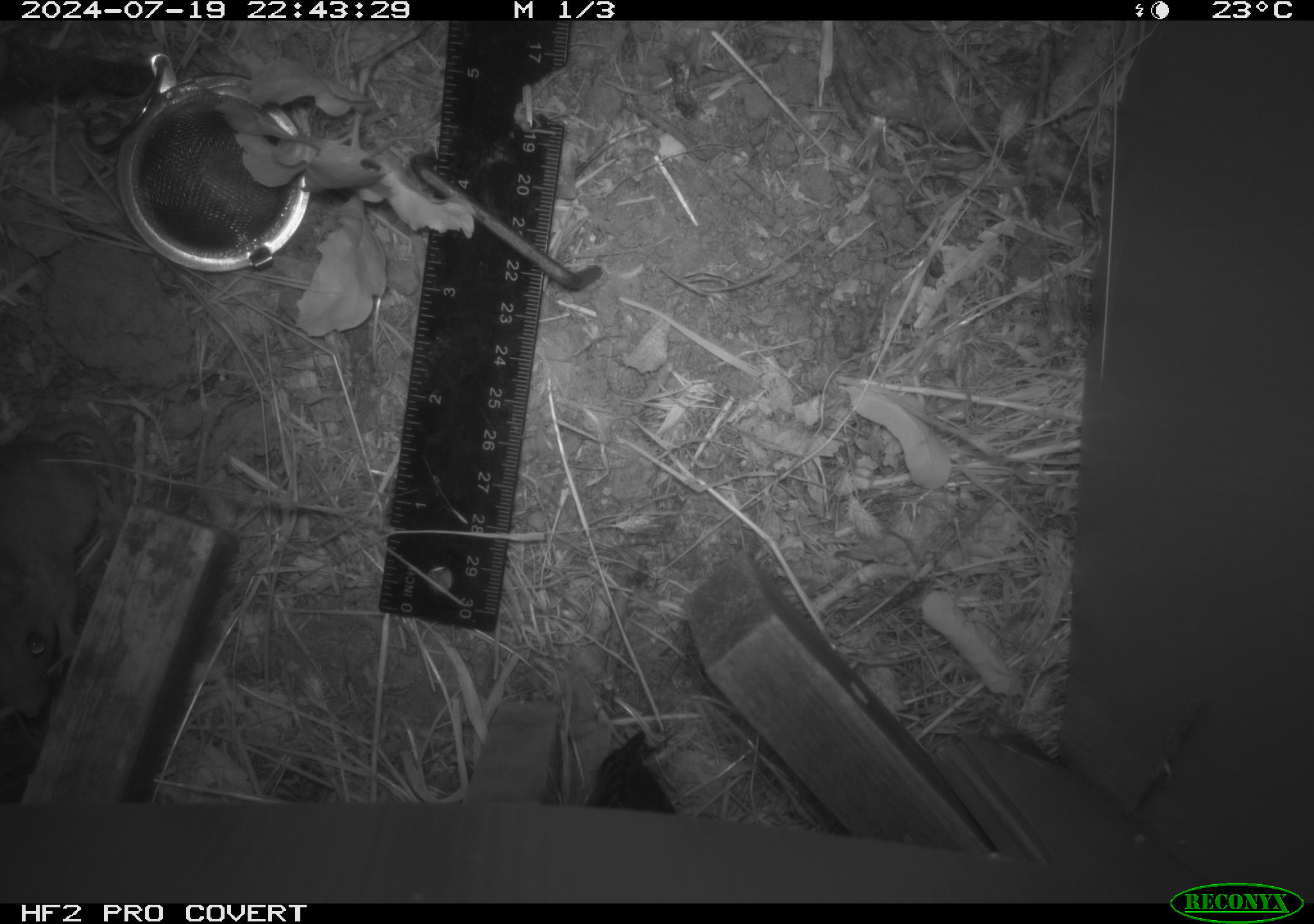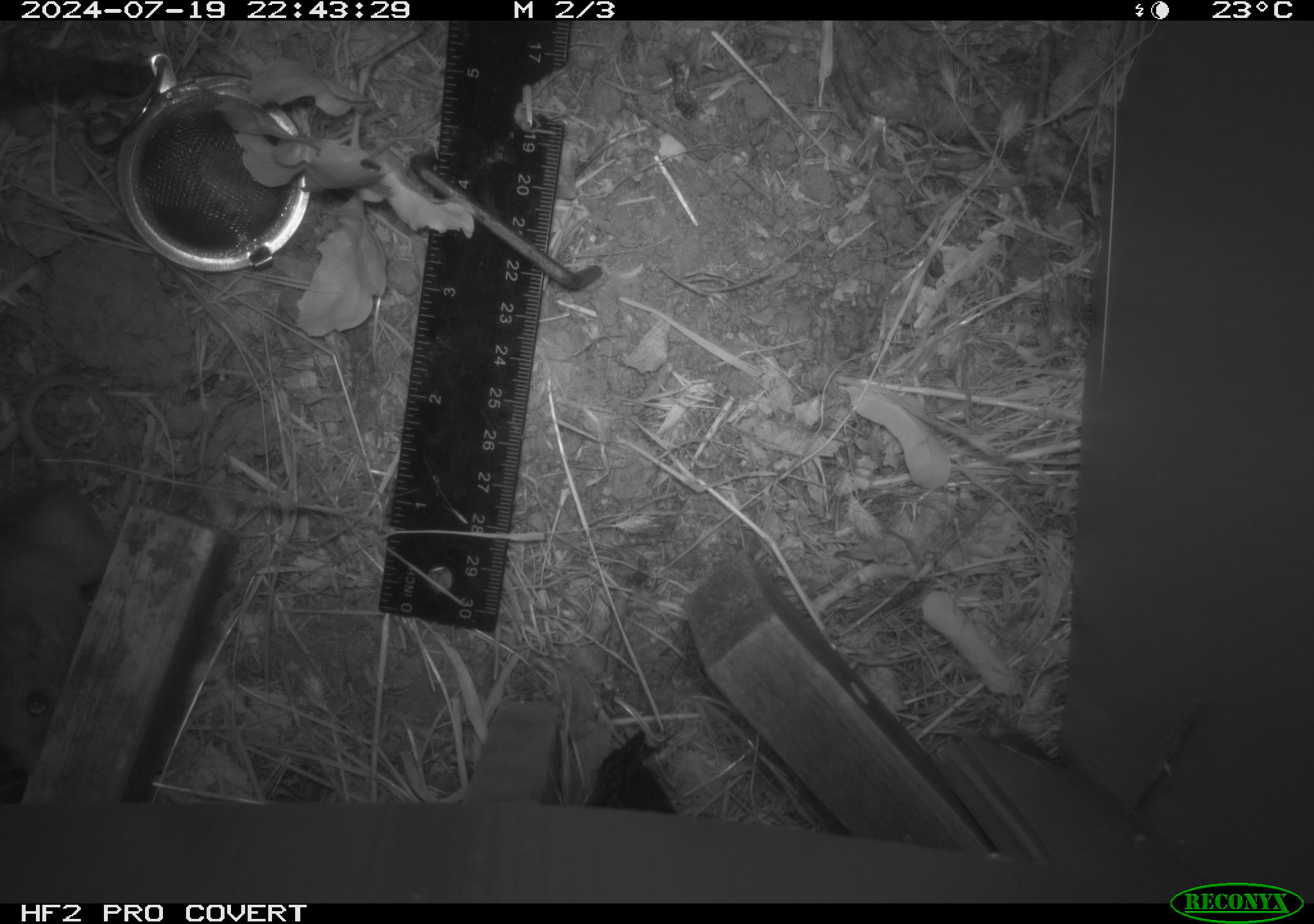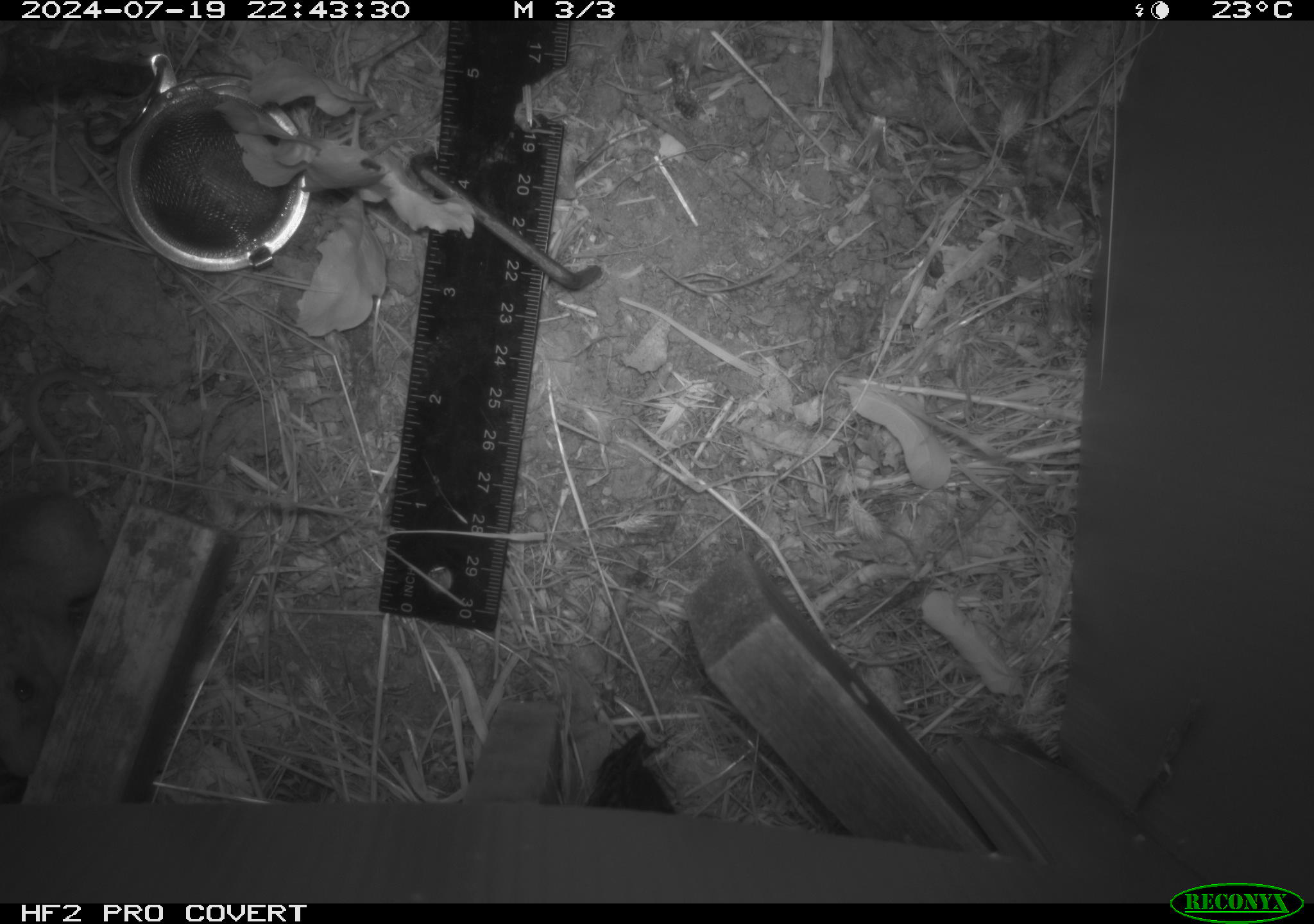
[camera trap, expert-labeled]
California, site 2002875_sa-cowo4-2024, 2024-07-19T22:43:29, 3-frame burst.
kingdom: Animalia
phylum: Chordata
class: Mammalia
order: Rodentia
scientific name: Rodentia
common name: rodent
Rodent (Rodentia).